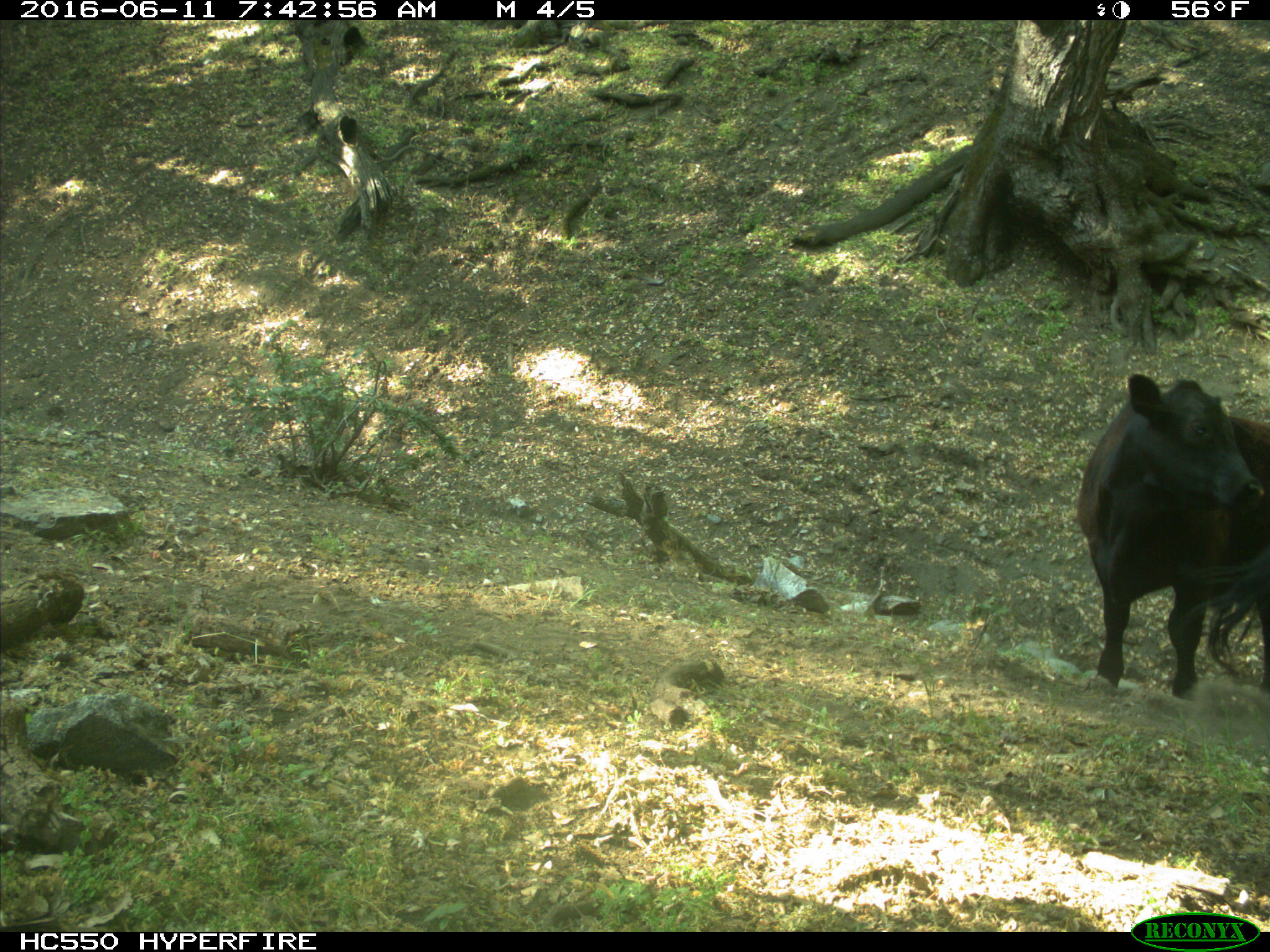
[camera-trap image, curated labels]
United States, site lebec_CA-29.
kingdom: Animalia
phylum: Chordata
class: Mammalia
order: Artiodactyla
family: Bovidae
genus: Bos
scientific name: Bos taurus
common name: domestic cow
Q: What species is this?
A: Bos taurus (domestic cow).